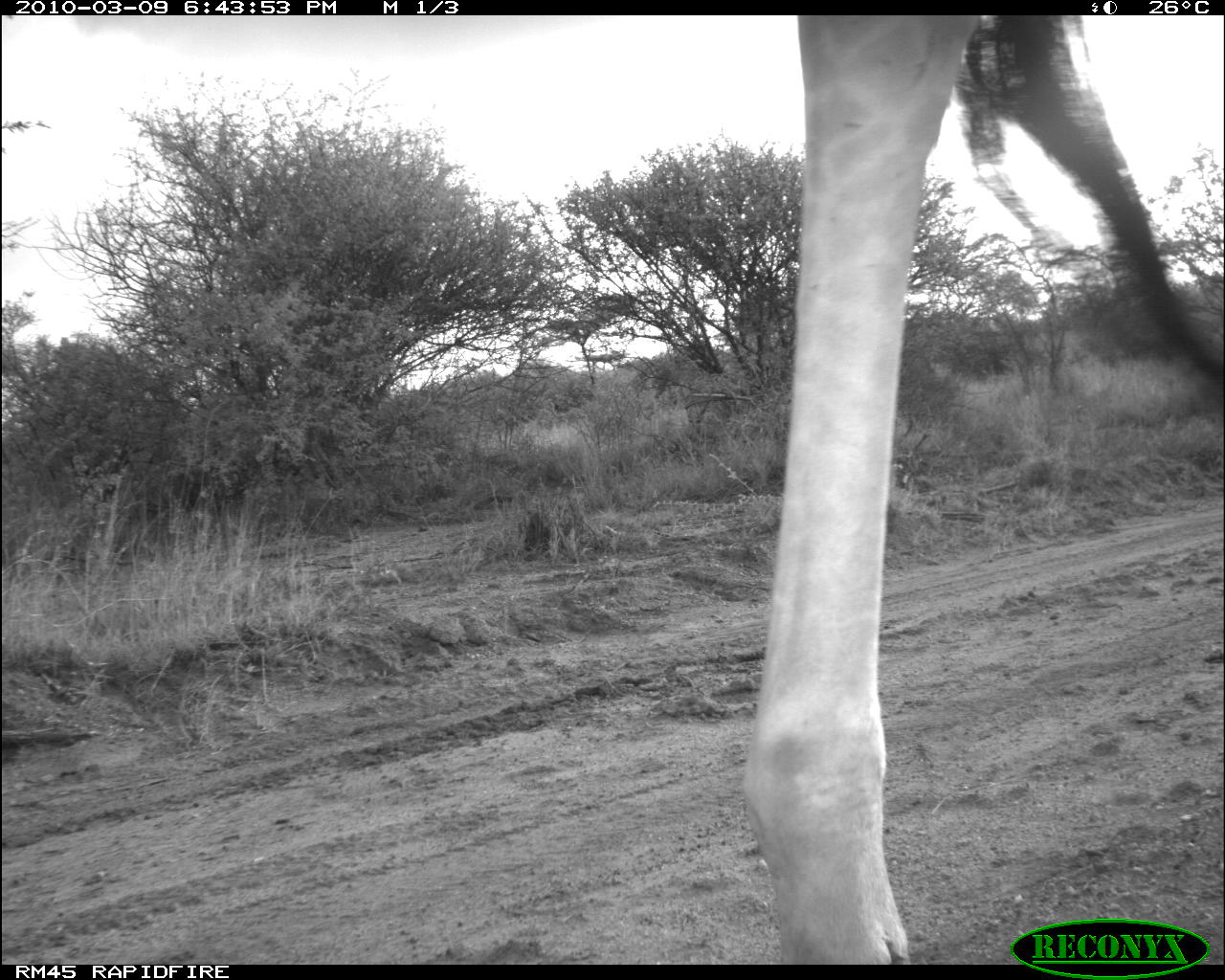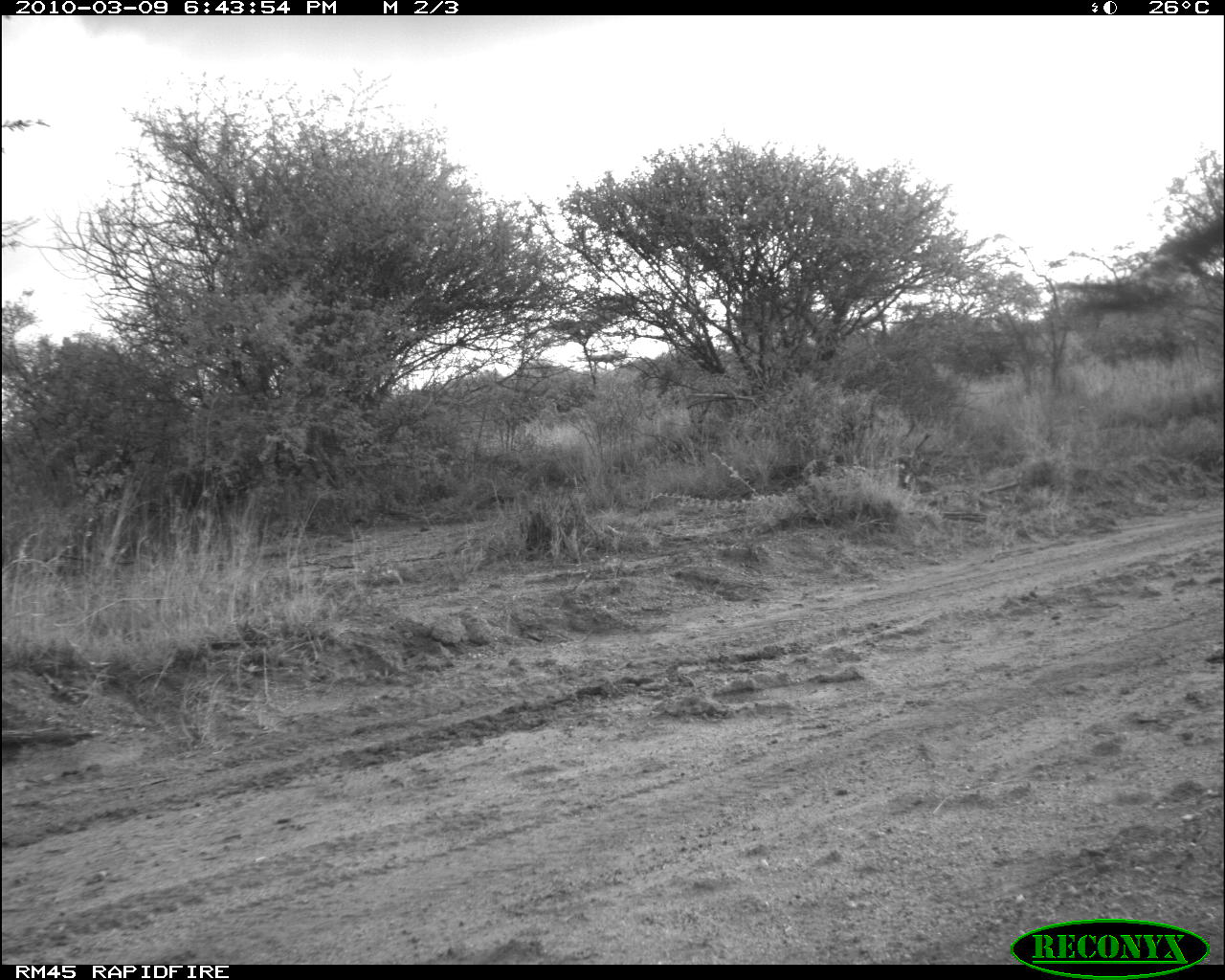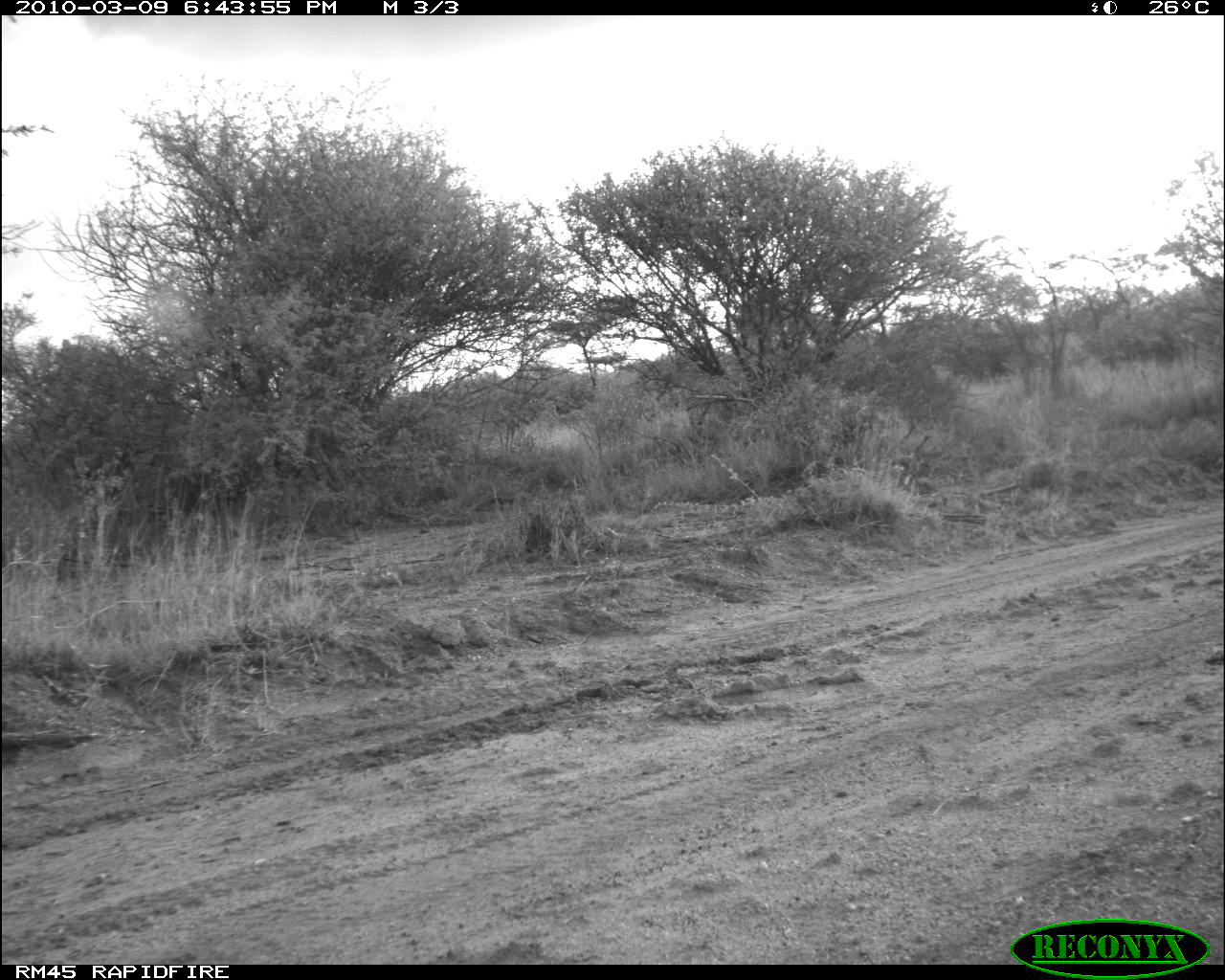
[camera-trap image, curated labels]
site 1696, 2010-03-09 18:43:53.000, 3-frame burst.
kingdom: Animalia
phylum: Chordata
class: Mammalia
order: Artiodactyla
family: Giraffidae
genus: Giraffa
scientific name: Giraffa camelopardalis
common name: giraffe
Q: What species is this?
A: Giraffa camelopardalis (giraffe).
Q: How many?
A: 1.